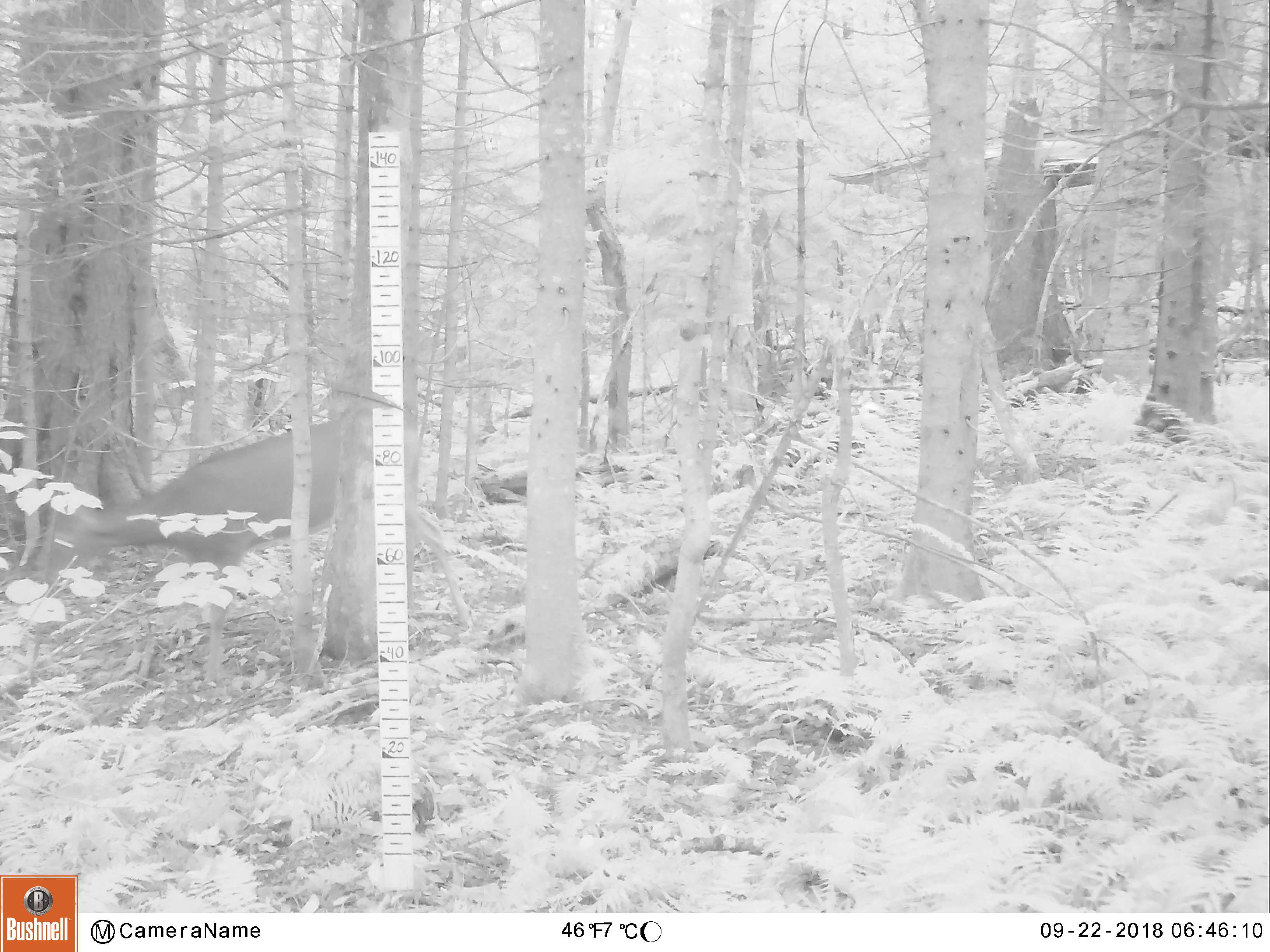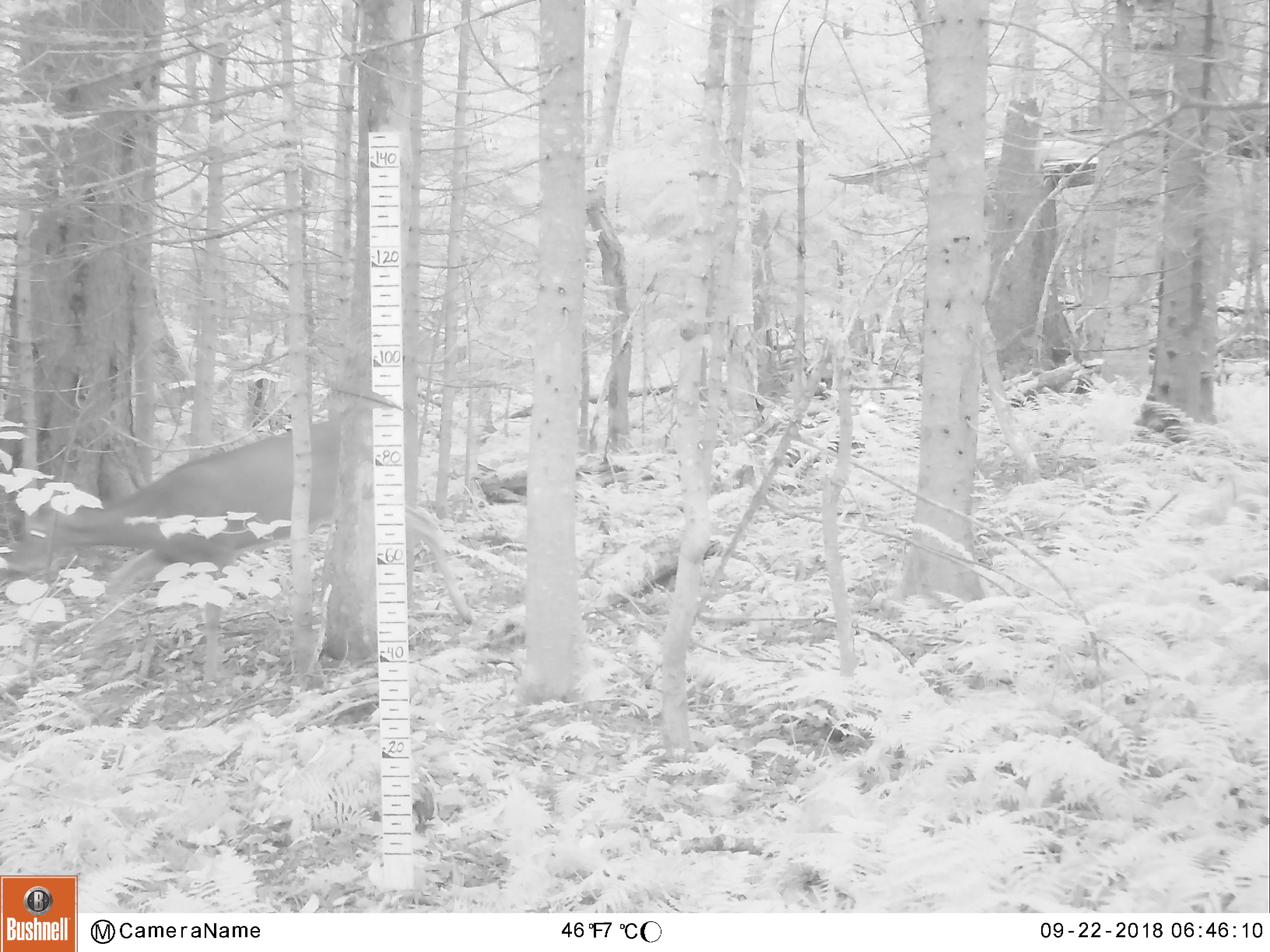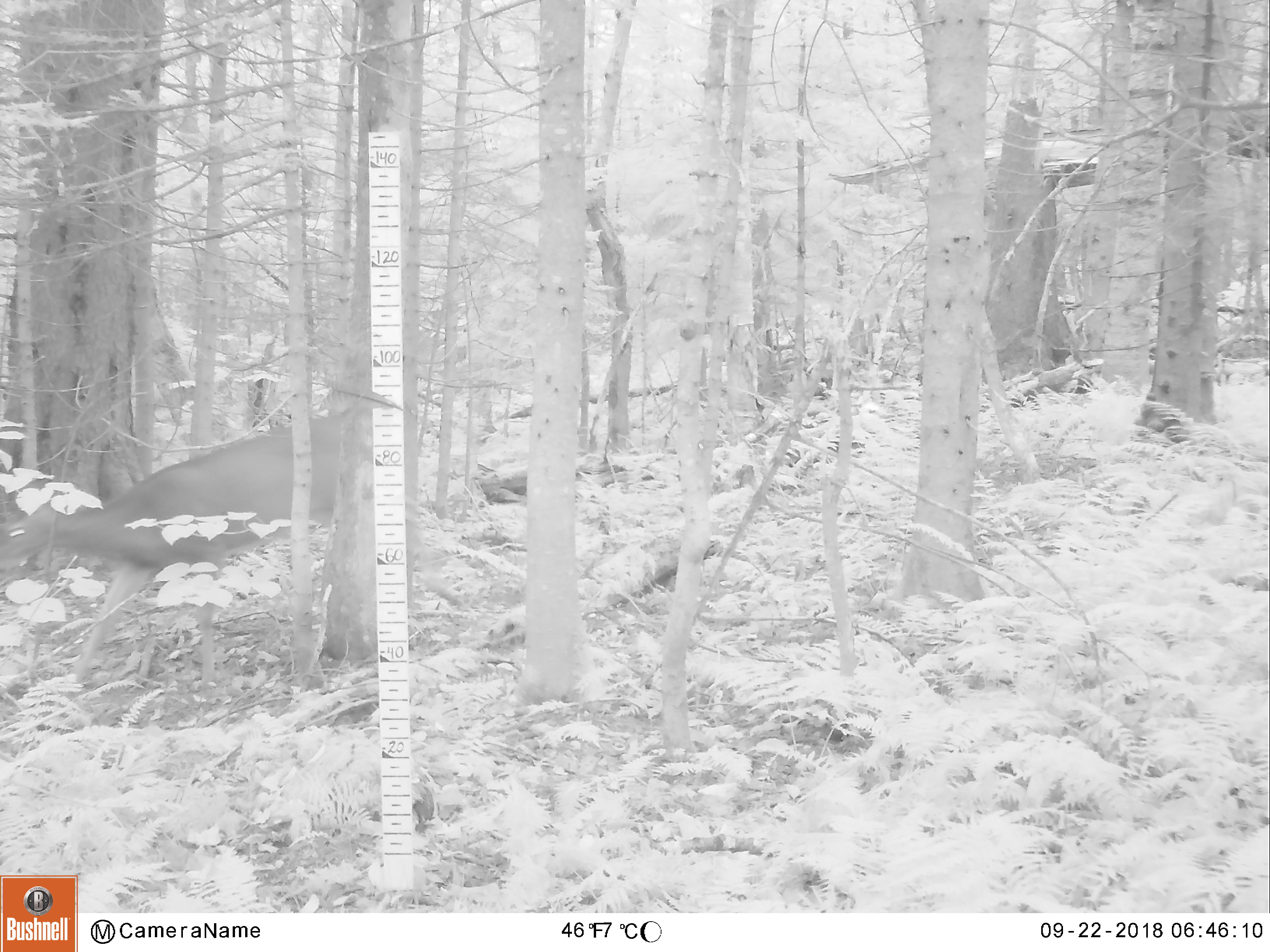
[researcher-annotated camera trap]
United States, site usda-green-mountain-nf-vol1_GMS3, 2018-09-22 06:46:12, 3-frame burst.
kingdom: Animalia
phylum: Chordata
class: Mammalia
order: Artiodactyla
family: Cervidae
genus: Odocoileus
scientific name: Odocoileus virginianus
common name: white-tailed deer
White-tailed deer (Odocoileus virginianus).